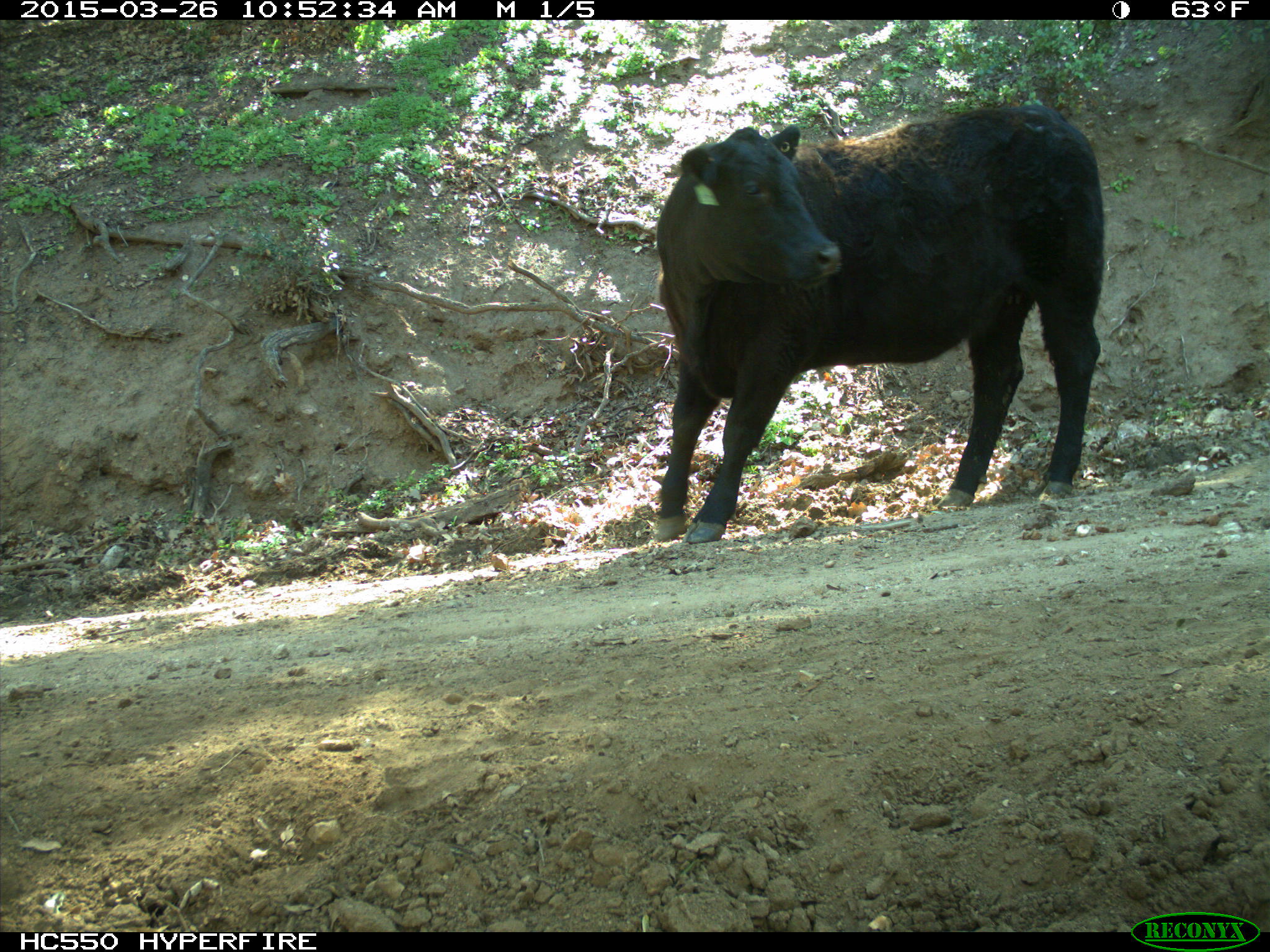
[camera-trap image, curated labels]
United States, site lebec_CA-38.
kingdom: Animalia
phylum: Chordata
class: Mammalia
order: Artiodactyla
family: Bovidae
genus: Bos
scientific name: Bos taurus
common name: domestic cow